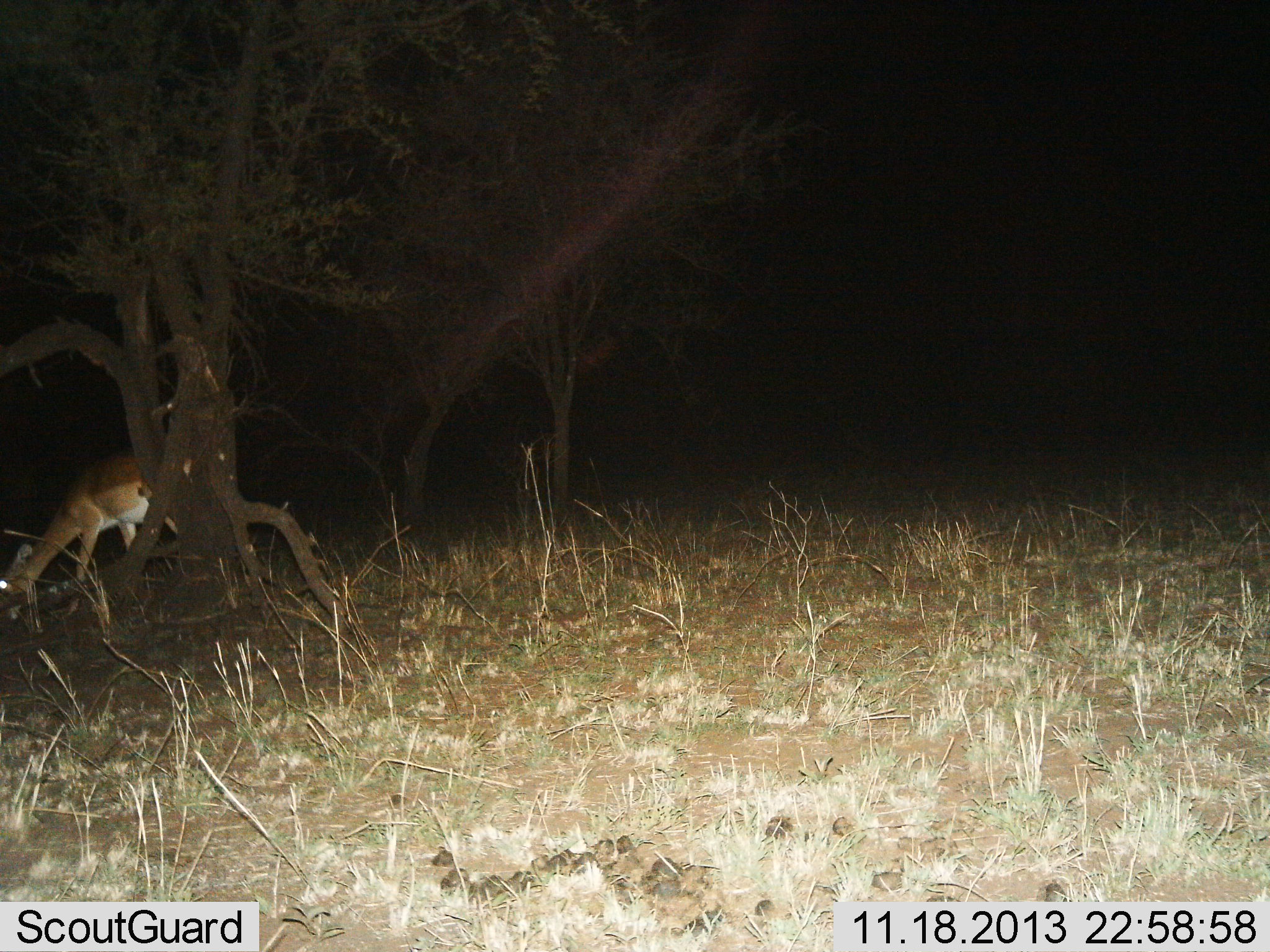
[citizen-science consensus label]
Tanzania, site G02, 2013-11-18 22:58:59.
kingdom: Animalia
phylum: Chordata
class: Mammalia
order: Artiodactyla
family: Bovidae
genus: Nanger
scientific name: Nanger granti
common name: grant's gazelle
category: gazellegrants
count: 1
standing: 20%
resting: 0%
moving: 0%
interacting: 0%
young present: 0%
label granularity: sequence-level